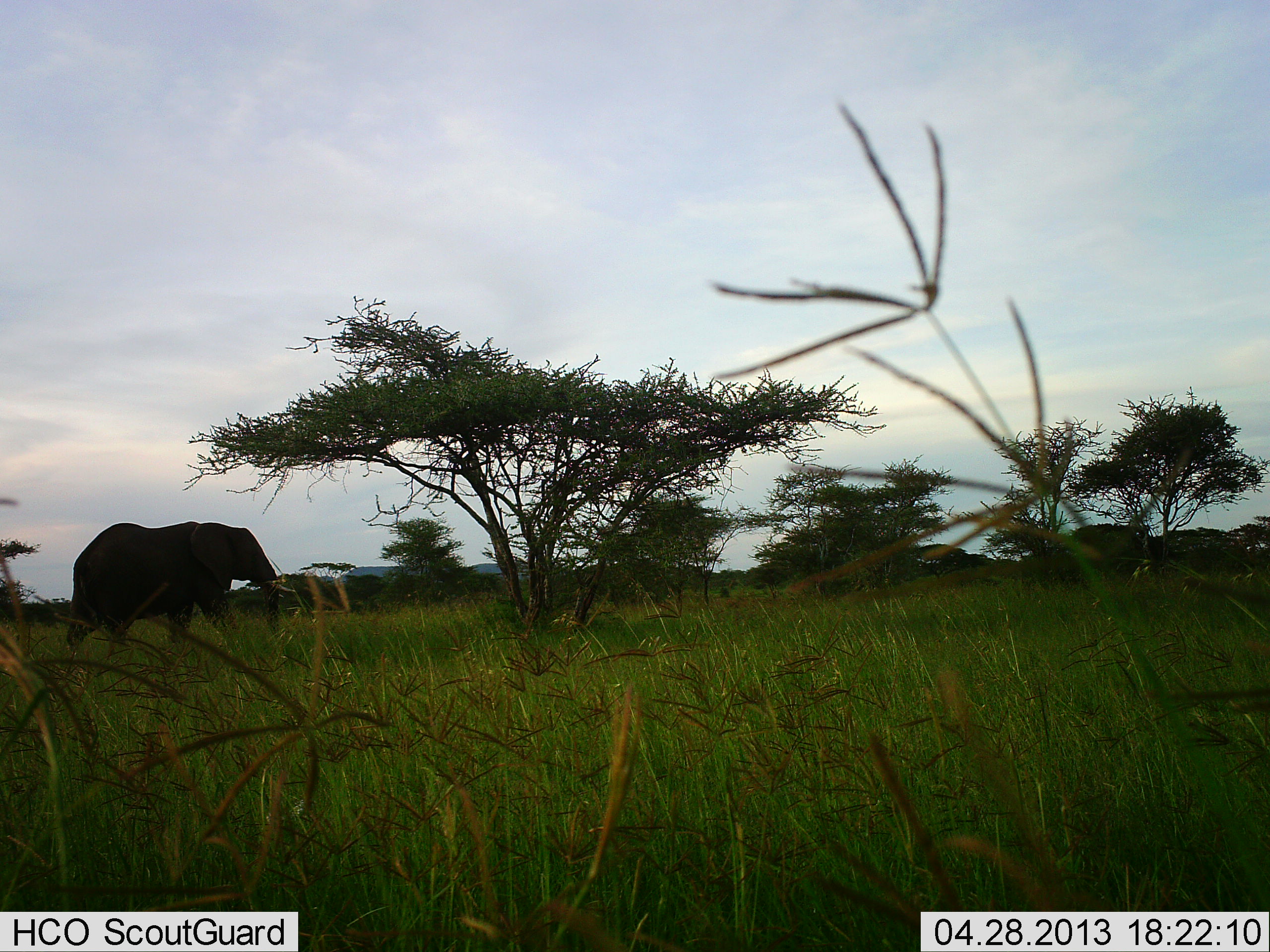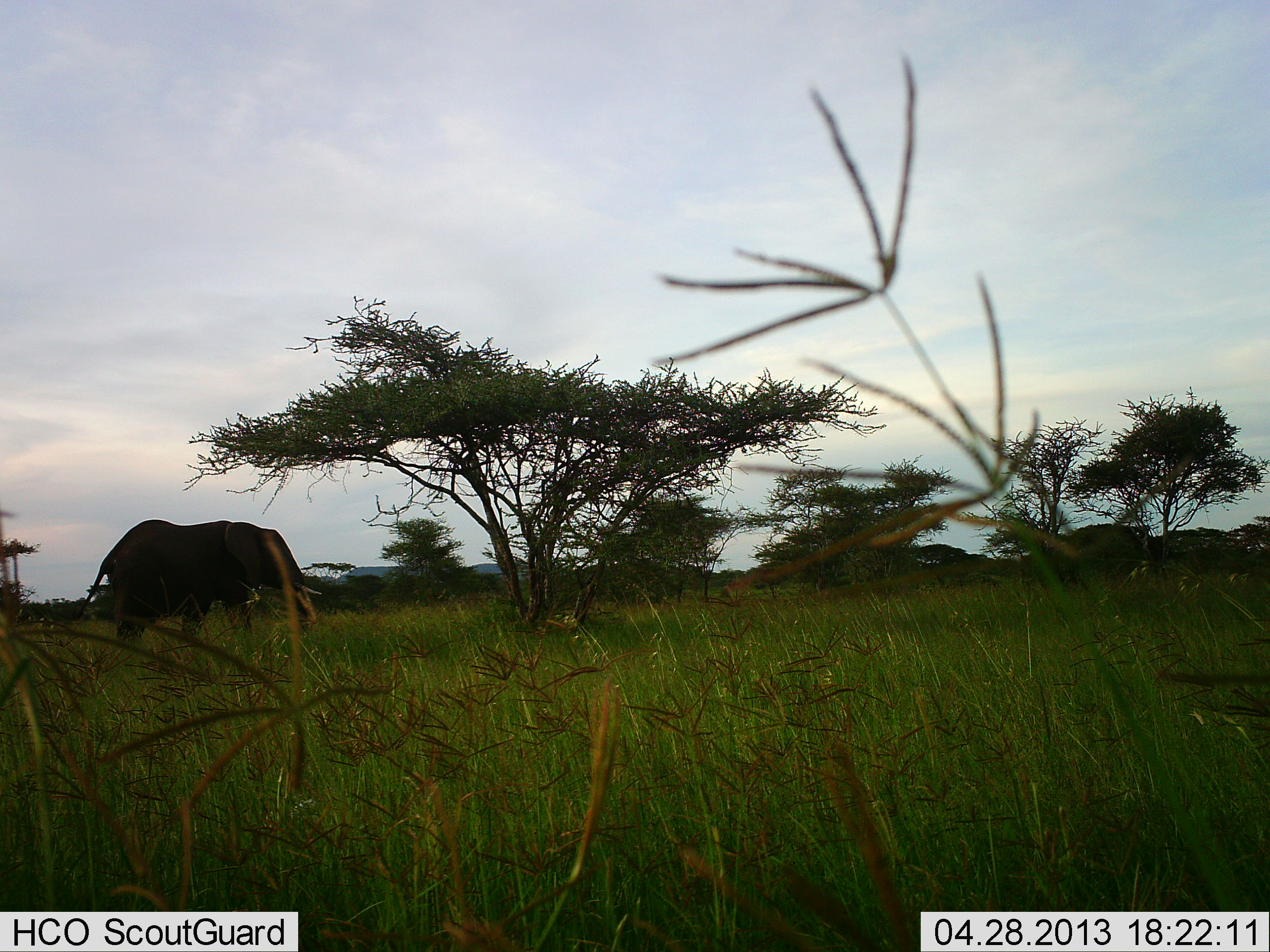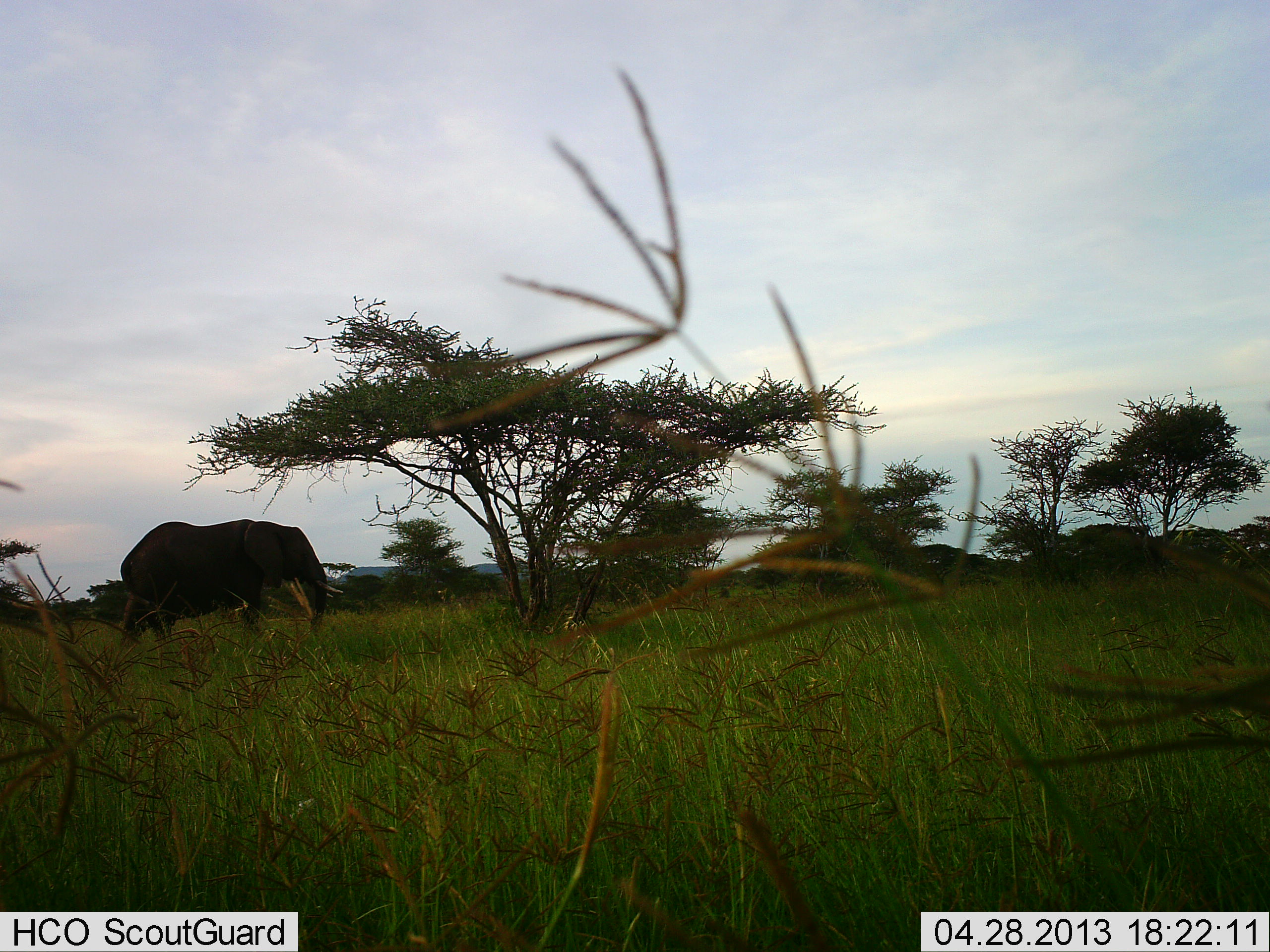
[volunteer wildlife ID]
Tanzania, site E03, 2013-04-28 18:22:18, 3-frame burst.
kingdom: Animalia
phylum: Chordata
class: Mammalia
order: Proboscidea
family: Elephantidae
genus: Loxodonta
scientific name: Loxodonta africana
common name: african bush elephant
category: elephant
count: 1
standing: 14%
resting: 0%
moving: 90%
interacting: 0%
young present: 0%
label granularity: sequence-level